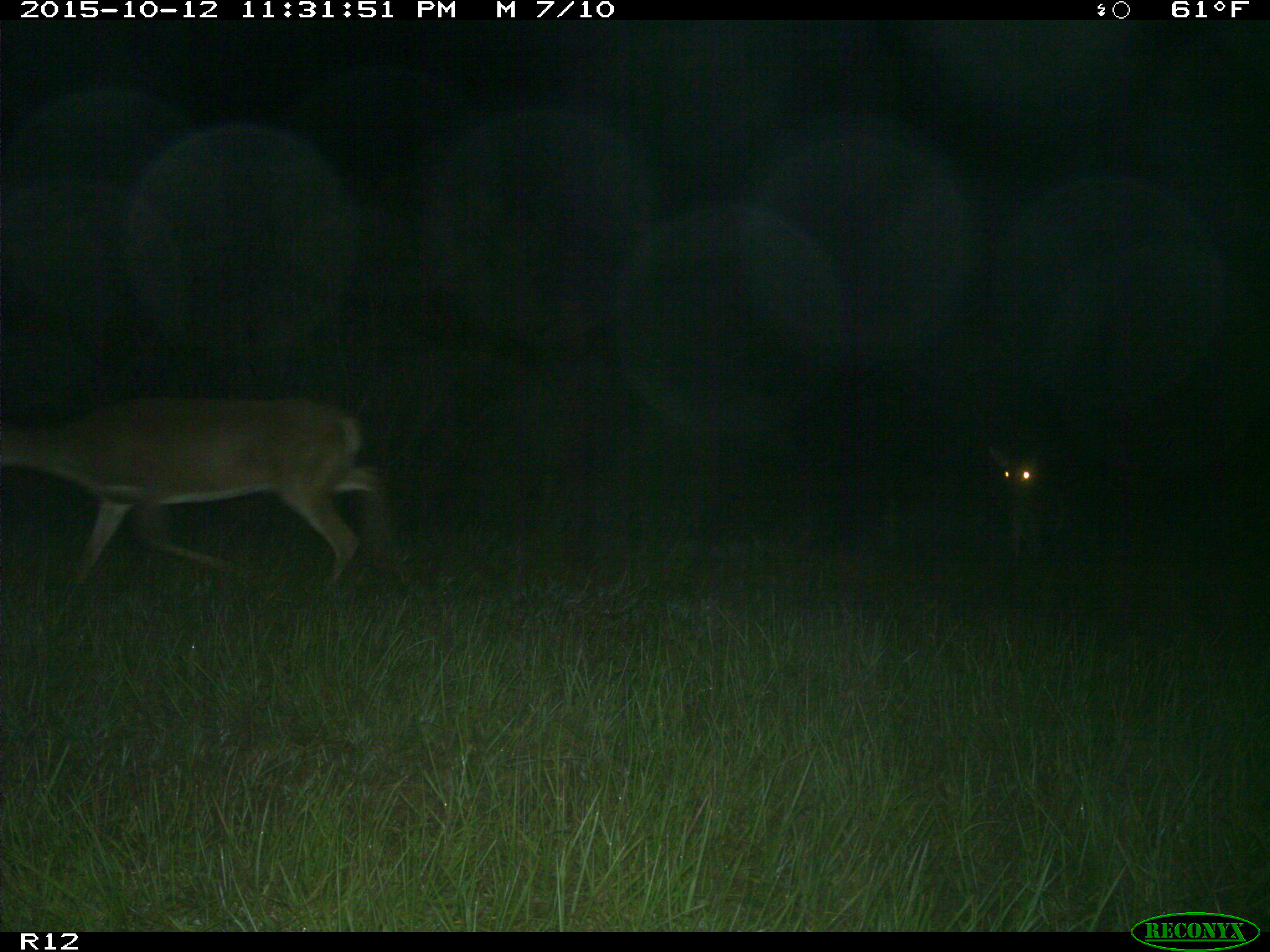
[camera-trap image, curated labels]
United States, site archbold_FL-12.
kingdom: Animalia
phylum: Chordata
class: Mammalia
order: Artiodactyla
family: Cervidae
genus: Odocoileus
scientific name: Odocoileus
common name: deer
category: unidentified deer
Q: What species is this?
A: Unidentified deer (deer) (Odocoileus).